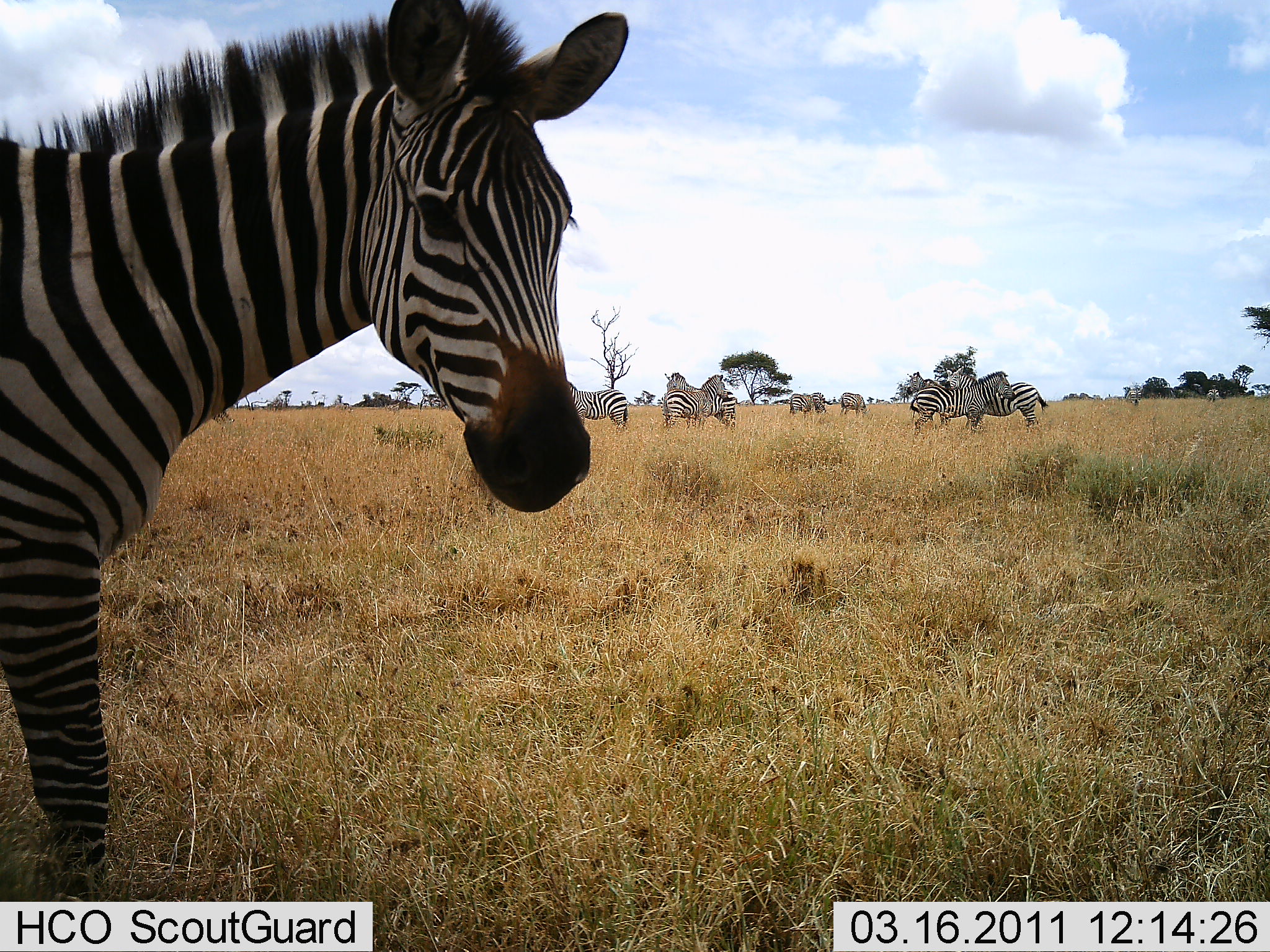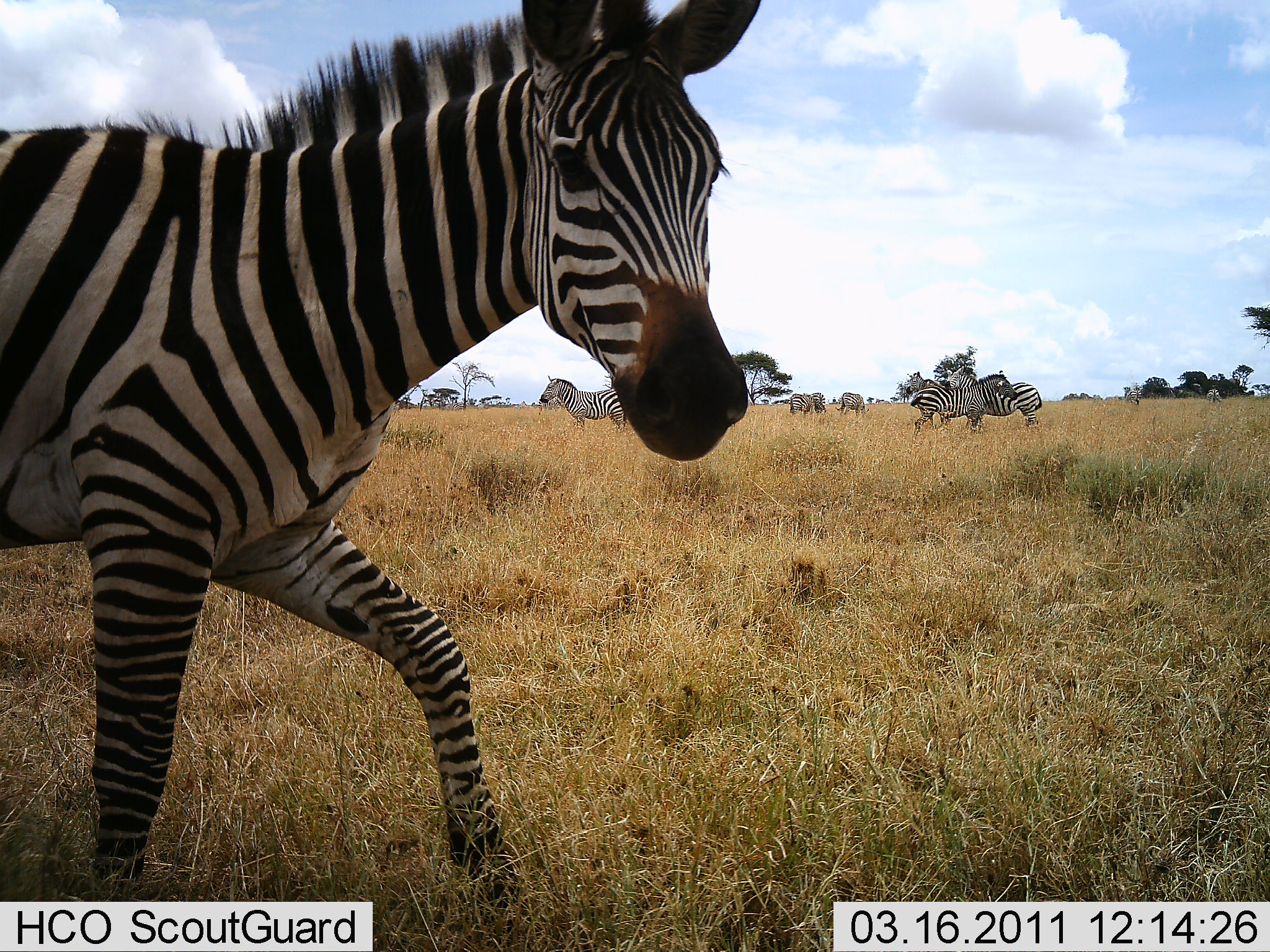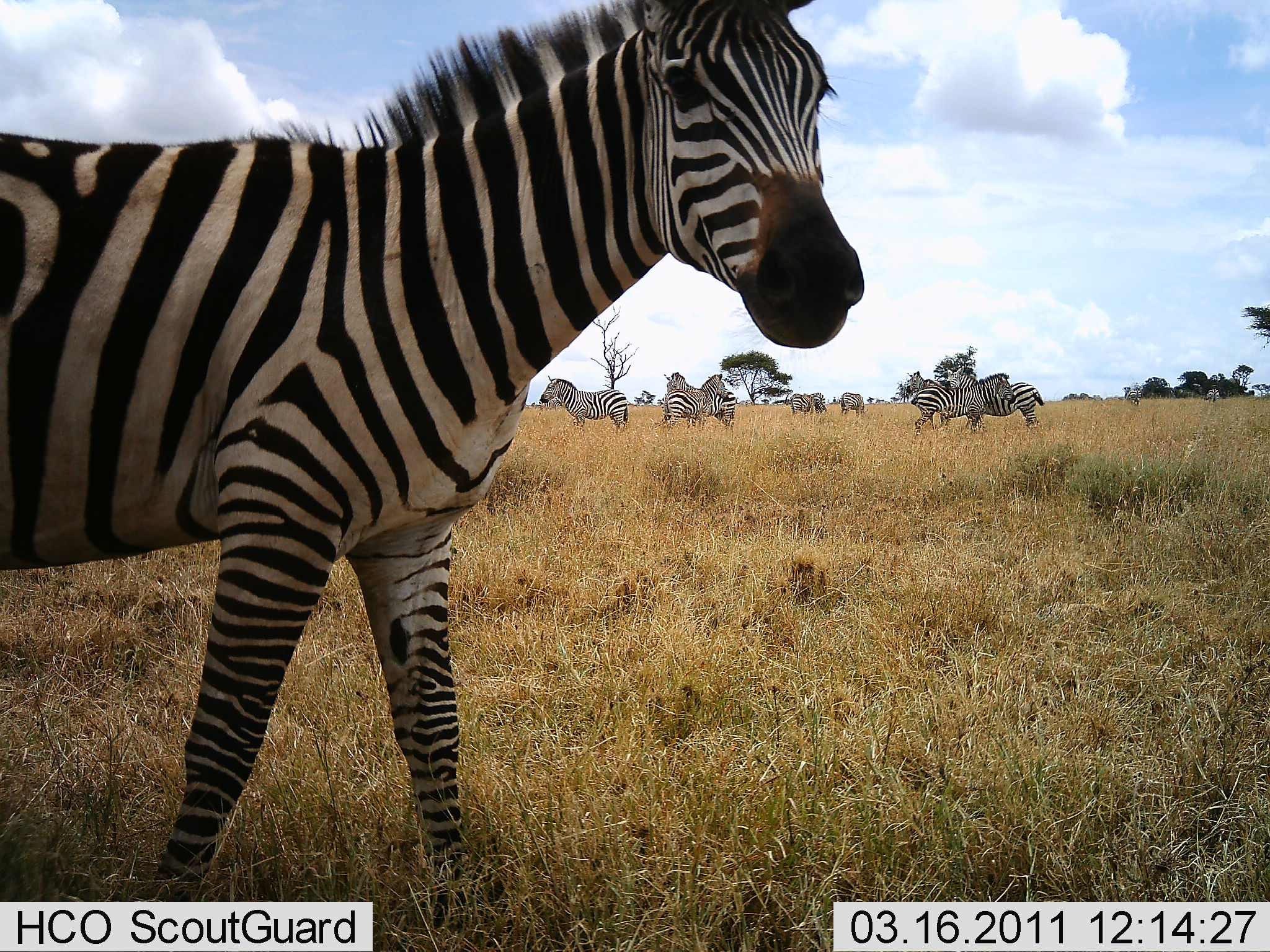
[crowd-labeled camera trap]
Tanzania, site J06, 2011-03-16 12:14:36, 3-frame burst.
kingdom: Animalia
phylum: Chordata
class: Mammalia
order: Perissodactyla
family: Equidae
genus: Equus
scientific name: Equus quagga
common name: plains zebra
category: zebra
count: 8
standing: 85%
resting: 0%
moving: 85%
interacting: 38%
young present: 0%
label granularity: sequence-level